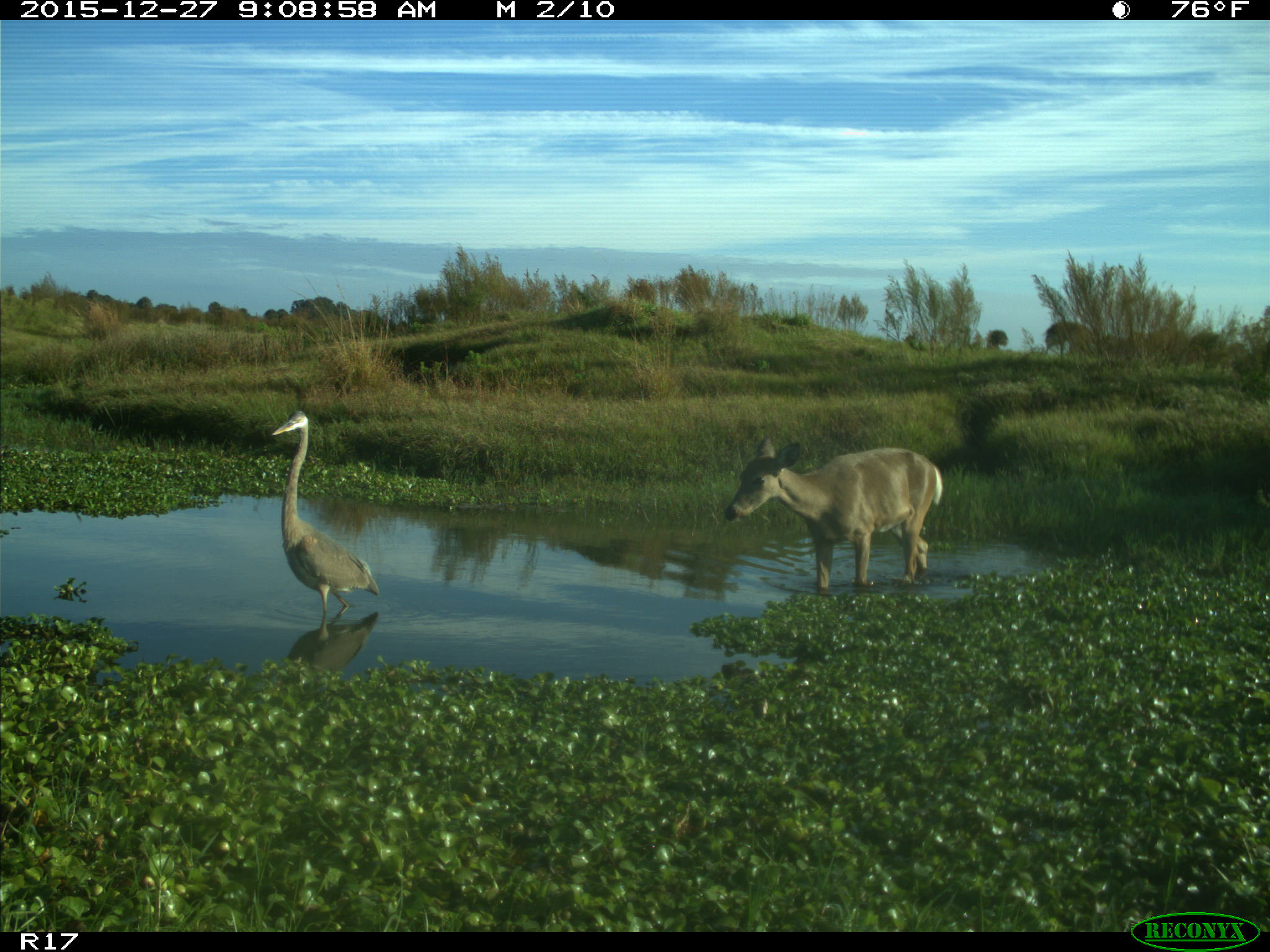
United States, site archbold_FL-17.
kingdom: Animalia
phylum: Chordata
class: Mammalia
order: Artiodactyla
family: Cervidae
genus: Odocoileus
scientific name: Odocoileus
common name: deer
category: unidentified deer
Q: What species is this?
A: Unidentified deer (deer) (Odocoileus).